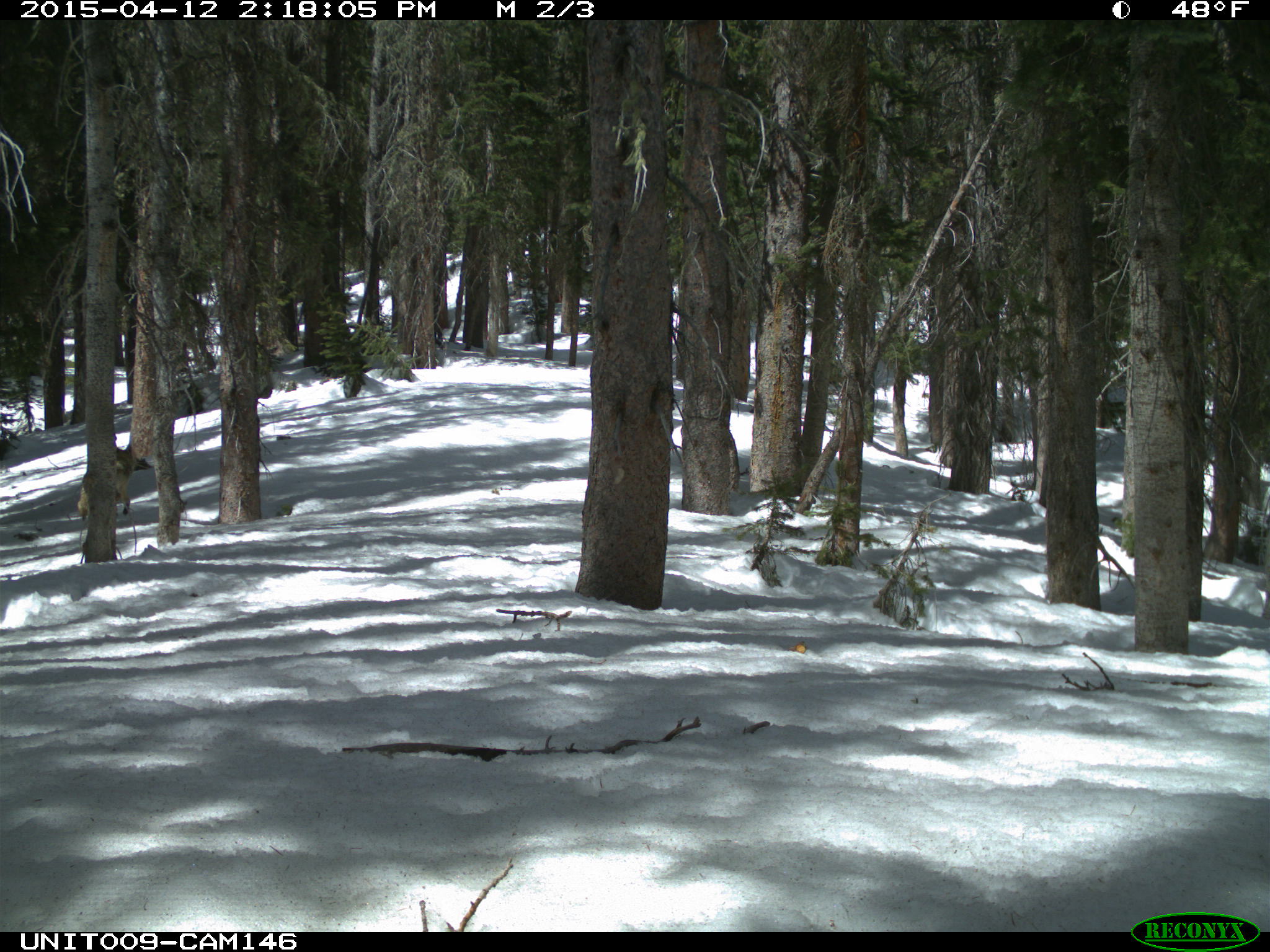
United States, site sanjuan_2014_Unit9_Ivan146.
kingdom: Animalia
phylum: Chordata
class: Mammalia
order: Carnivora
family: Canidae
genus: Canis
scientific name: Canis latrans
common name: coyote